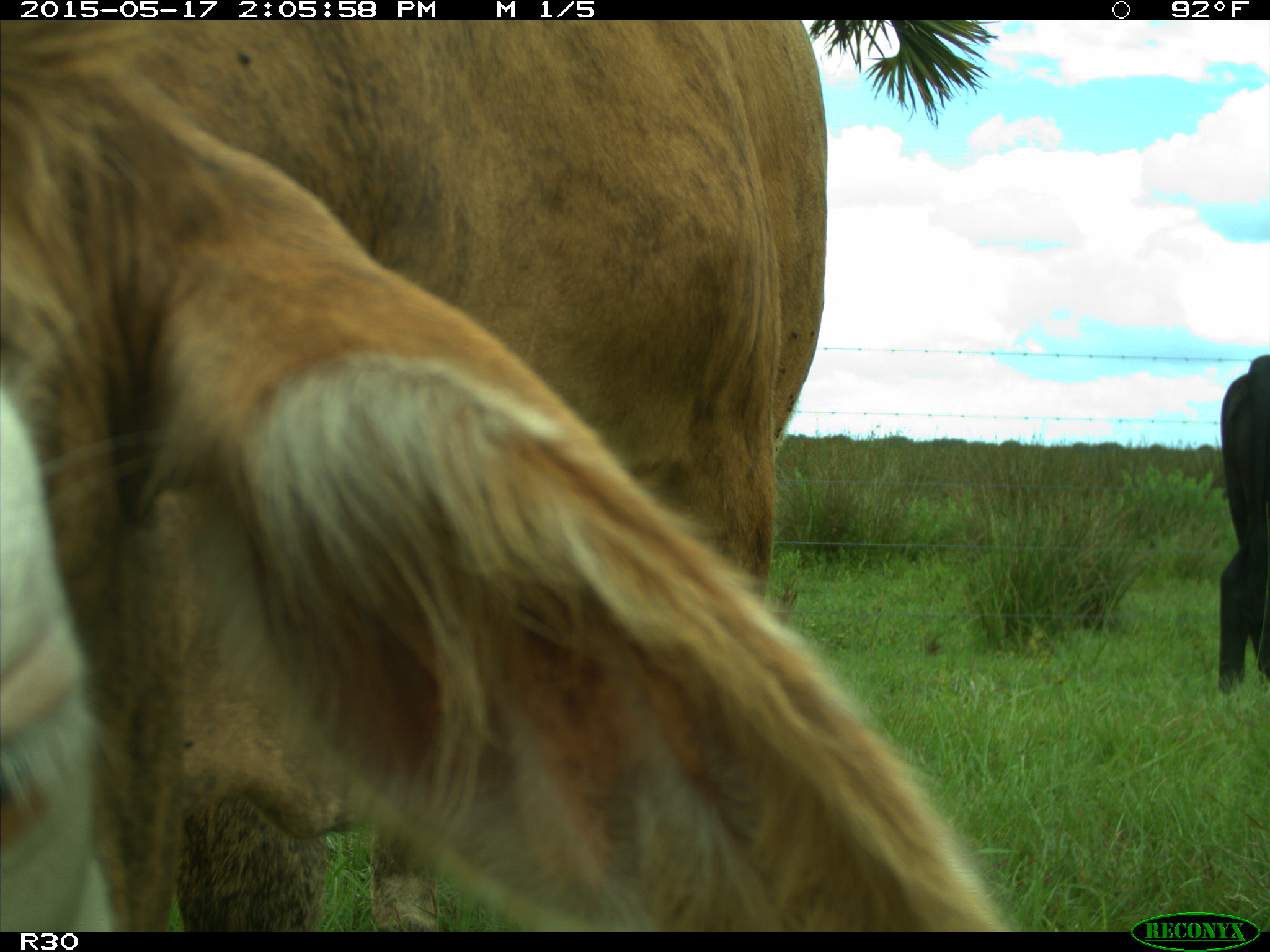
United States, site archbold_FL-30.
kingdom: Animalia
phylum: Chordata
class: Mammalia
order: Artiodactyla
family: Bovidae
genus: Bos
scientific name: Bos taurus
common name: domestic cow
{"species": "Bos taurus (domestic cow)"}